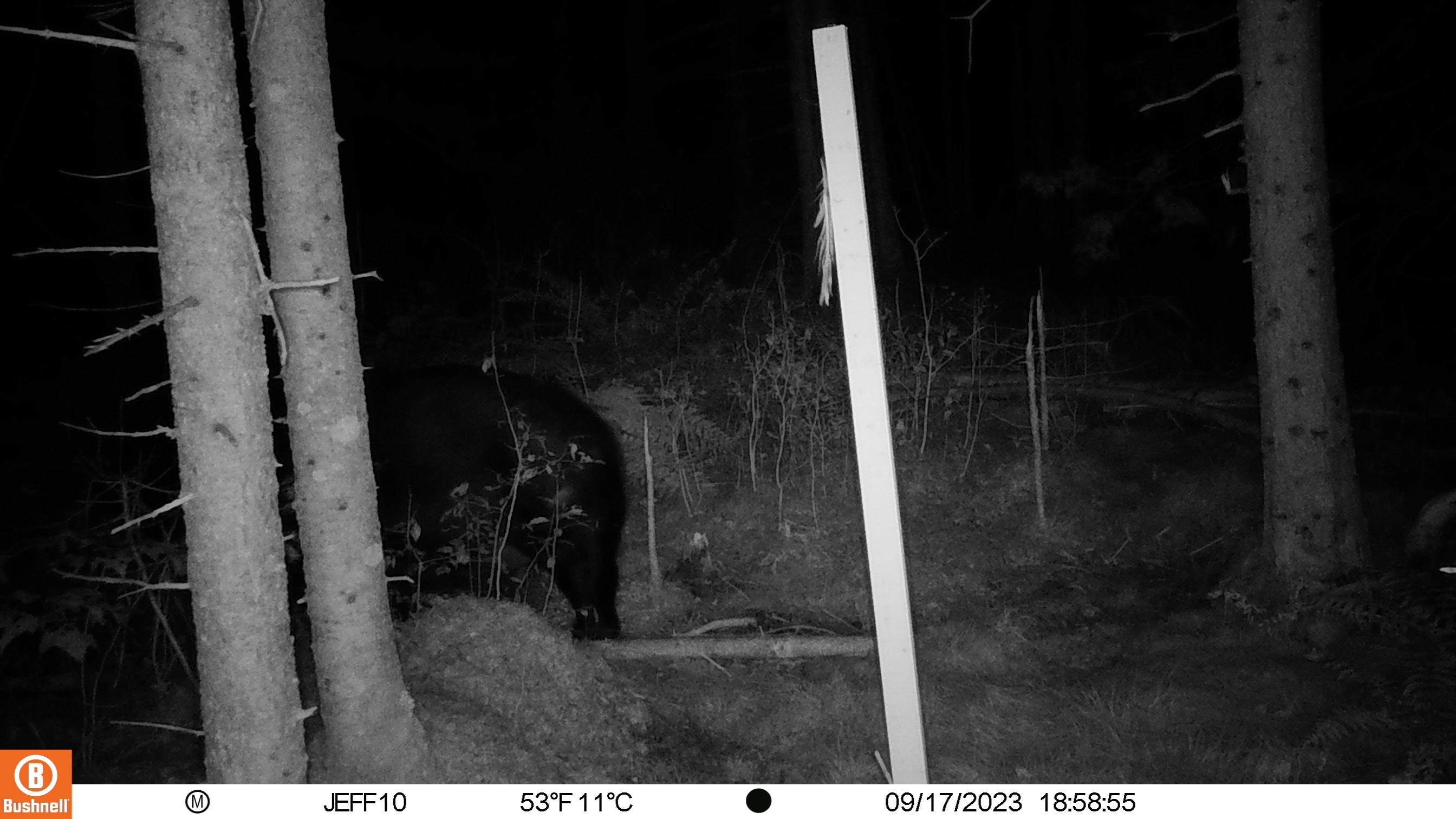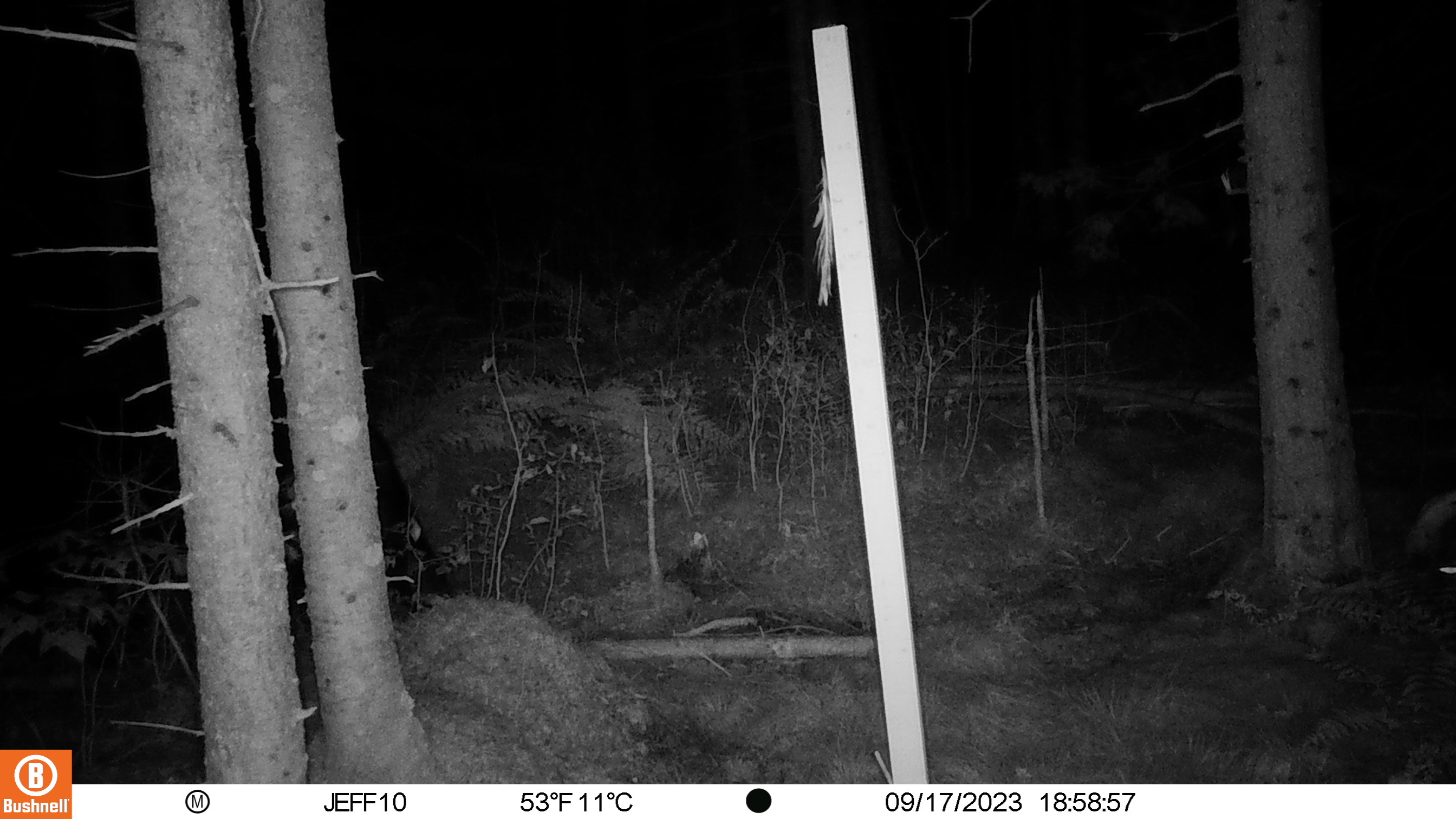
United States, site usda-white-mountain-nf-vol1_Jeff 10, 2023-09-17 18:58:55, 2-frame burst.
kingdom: Animalia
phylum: Chordata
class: Mammalia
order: Carnivora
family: Ursidae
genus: Ursus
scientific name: Ursus americanus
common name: black bear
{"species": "black bear (Ursus americanus)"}